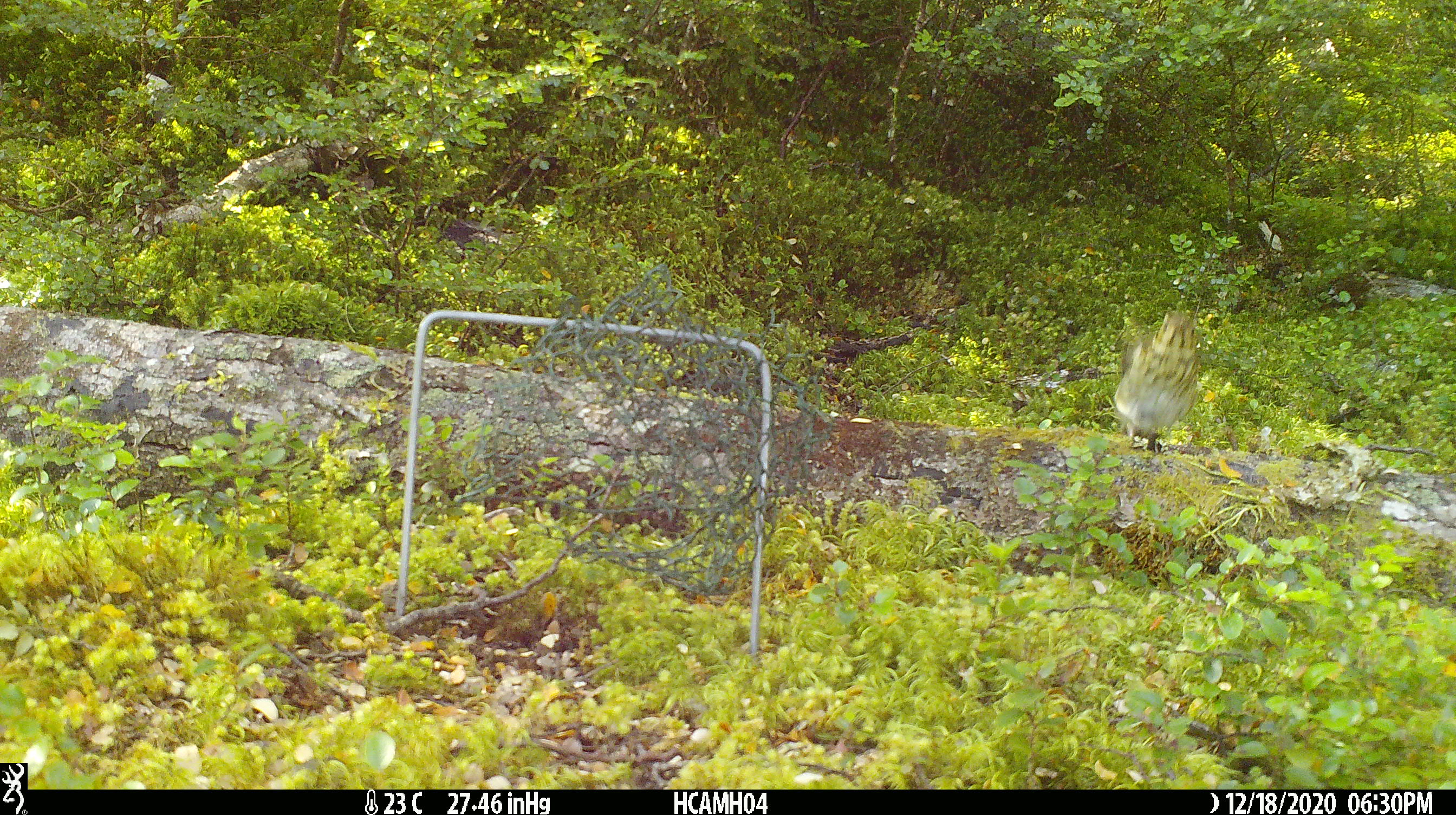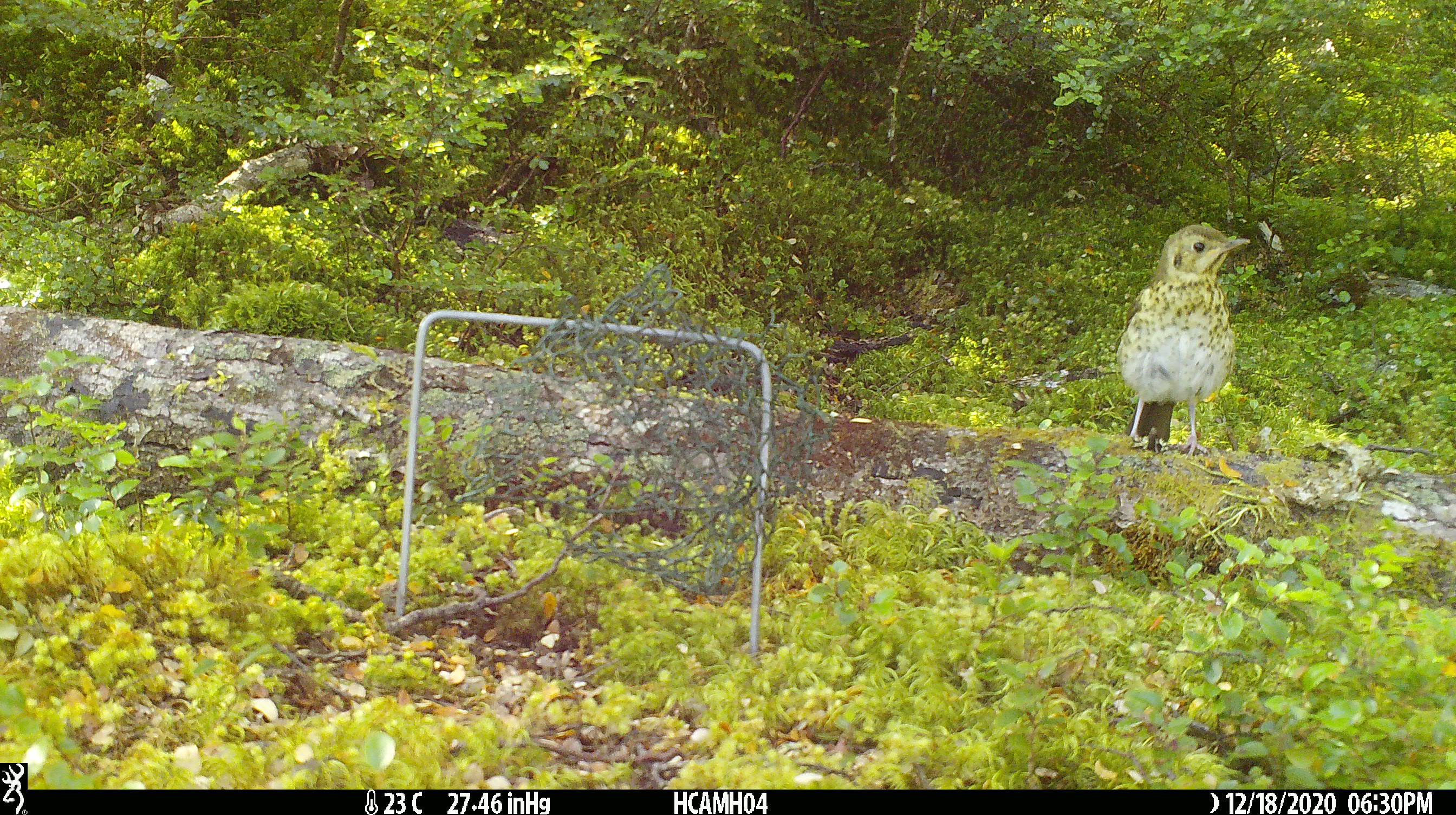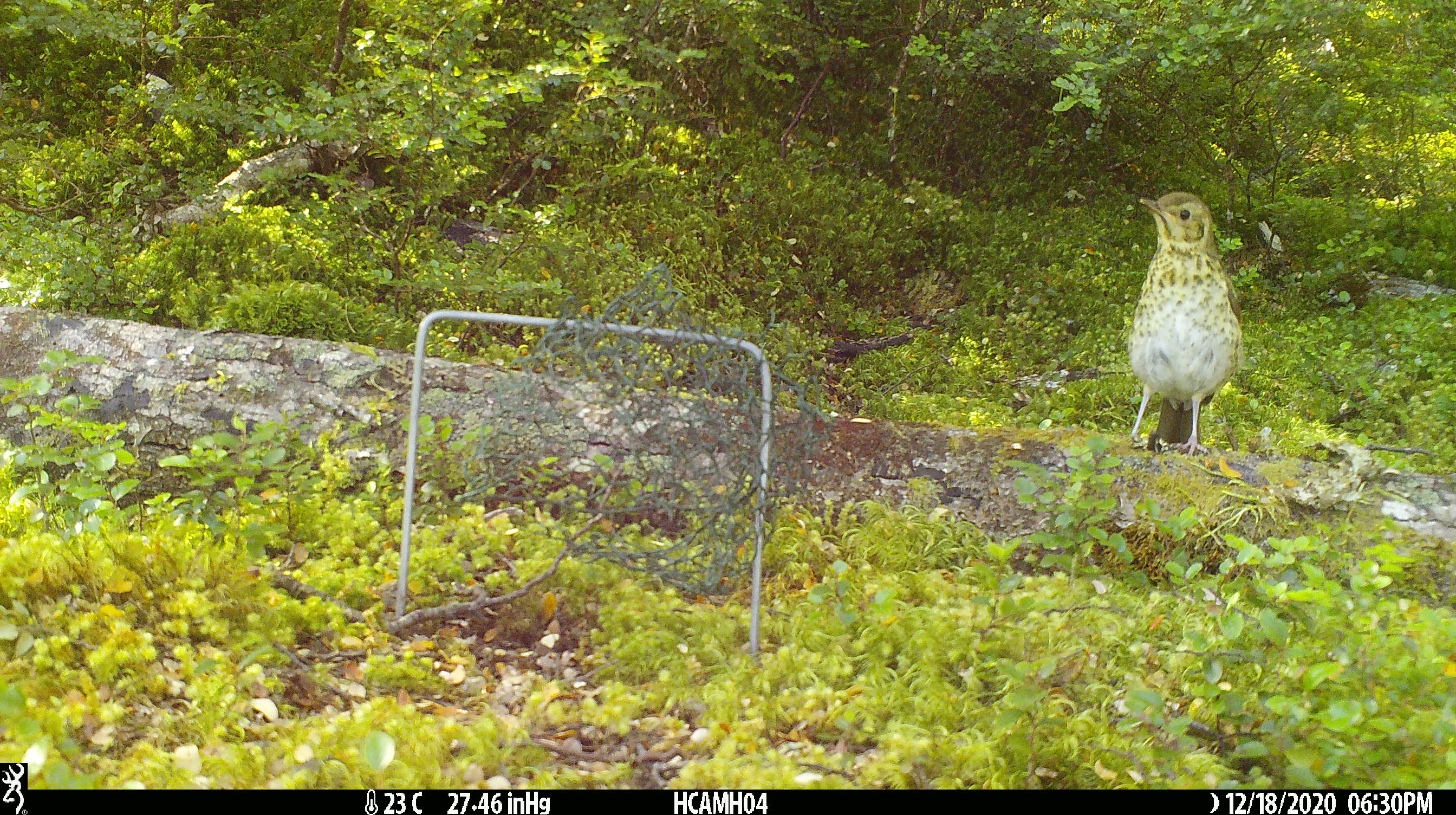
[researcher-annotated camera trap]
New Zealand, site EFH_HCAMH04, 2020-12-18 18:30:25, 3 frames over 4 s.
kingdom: Animalia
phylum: Chordata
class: Aves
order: Passeriformes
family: Turdidae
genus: Turdus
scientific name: Turdus philomelos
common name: song thrush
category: thrush